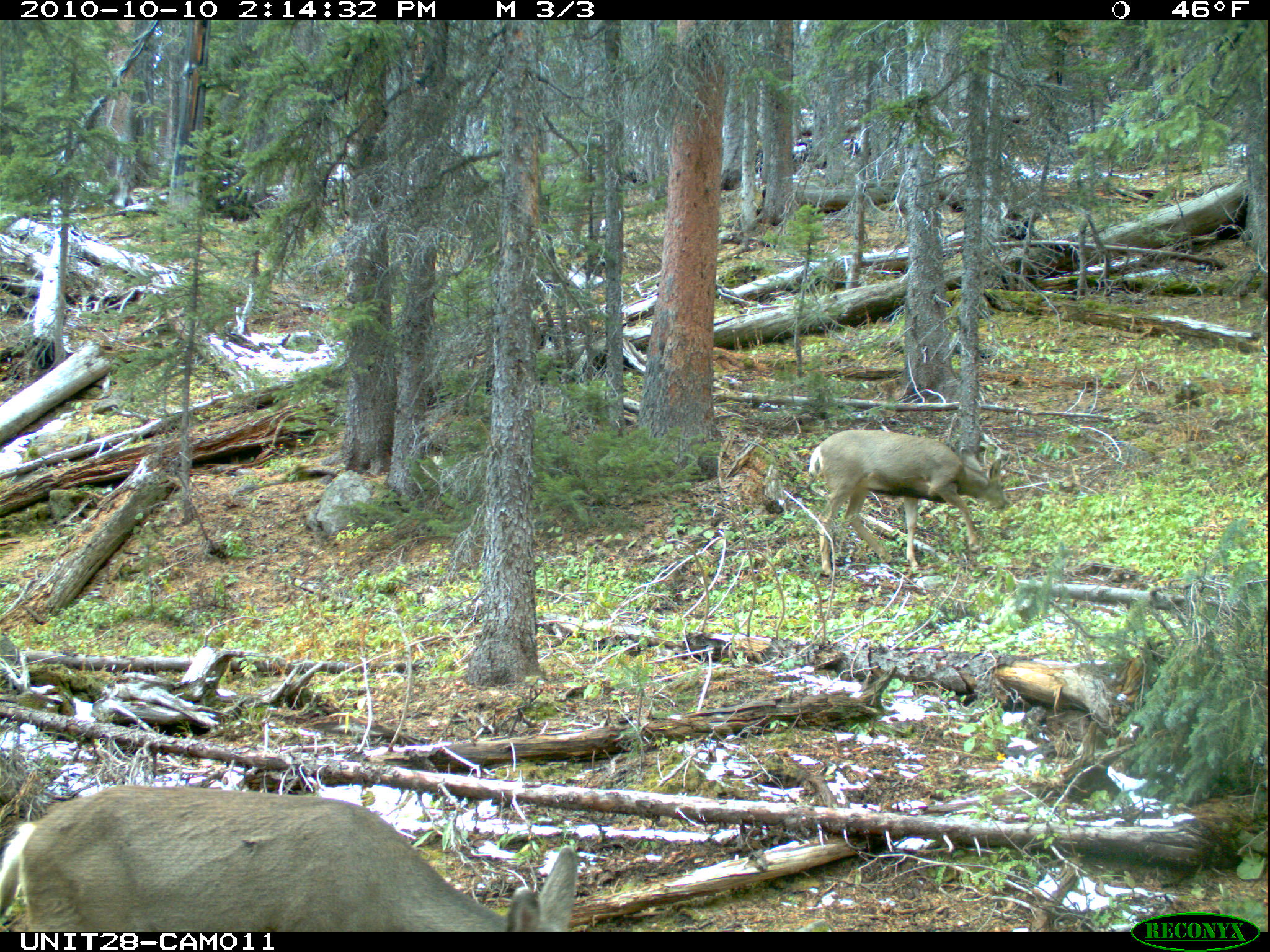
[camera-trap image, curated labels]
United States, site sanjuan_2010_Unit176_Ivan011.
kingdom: Animalia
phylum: Chordata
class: Mammalia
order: Artiodactyla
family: Cervidae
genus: Odocoileus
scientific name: Odocoileus hemionus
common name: mule deer